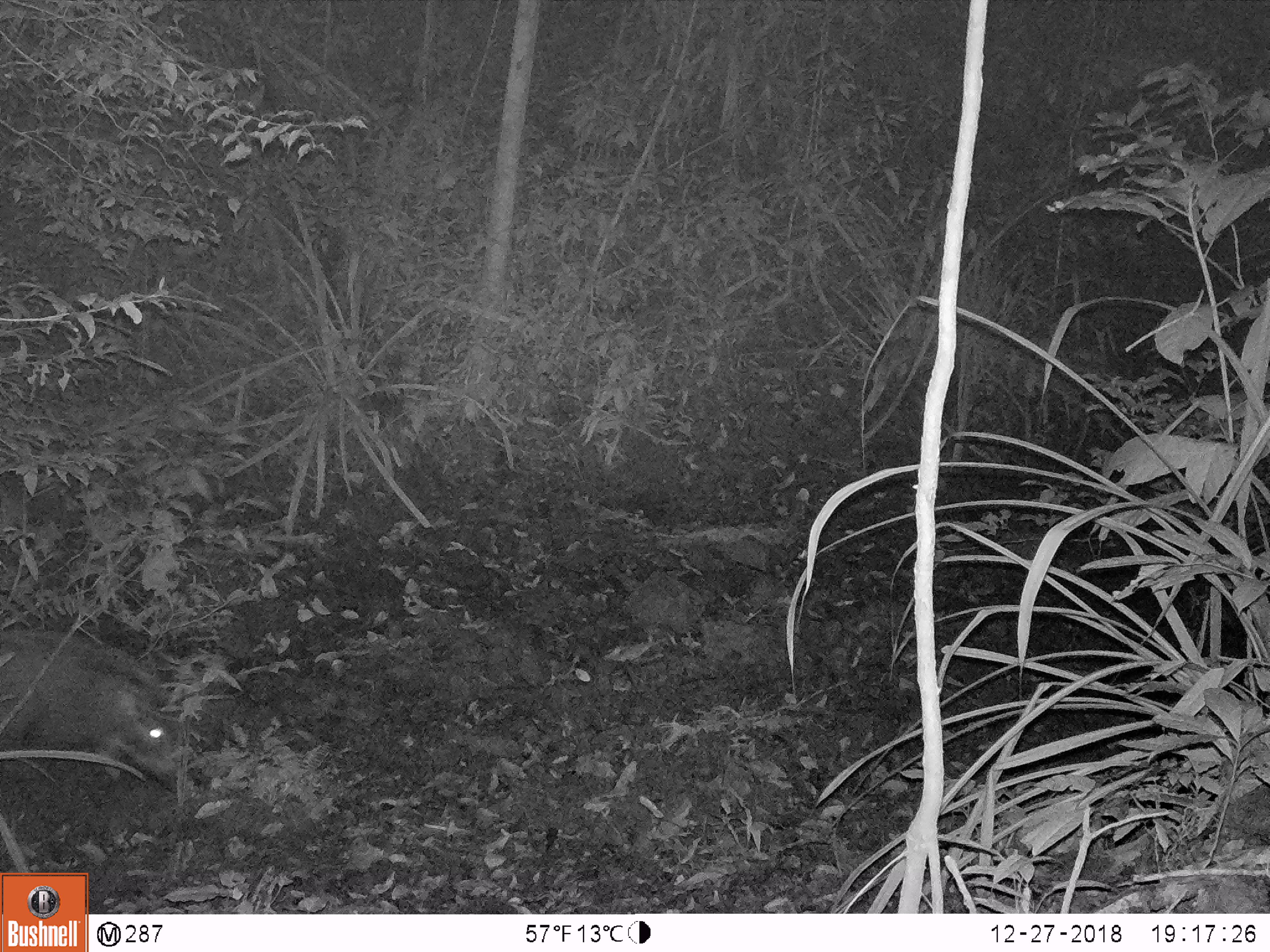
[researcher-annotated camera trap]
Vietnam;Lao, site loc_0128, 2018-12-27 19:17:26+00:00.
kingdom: Animalia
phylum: Chordata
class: Mammalia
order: Artiodactyla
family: Suidae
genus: Sus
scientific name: Sus scrofa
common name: eurasian wild pig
Eurasian wild pig (Sus scrofa). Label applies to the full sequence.